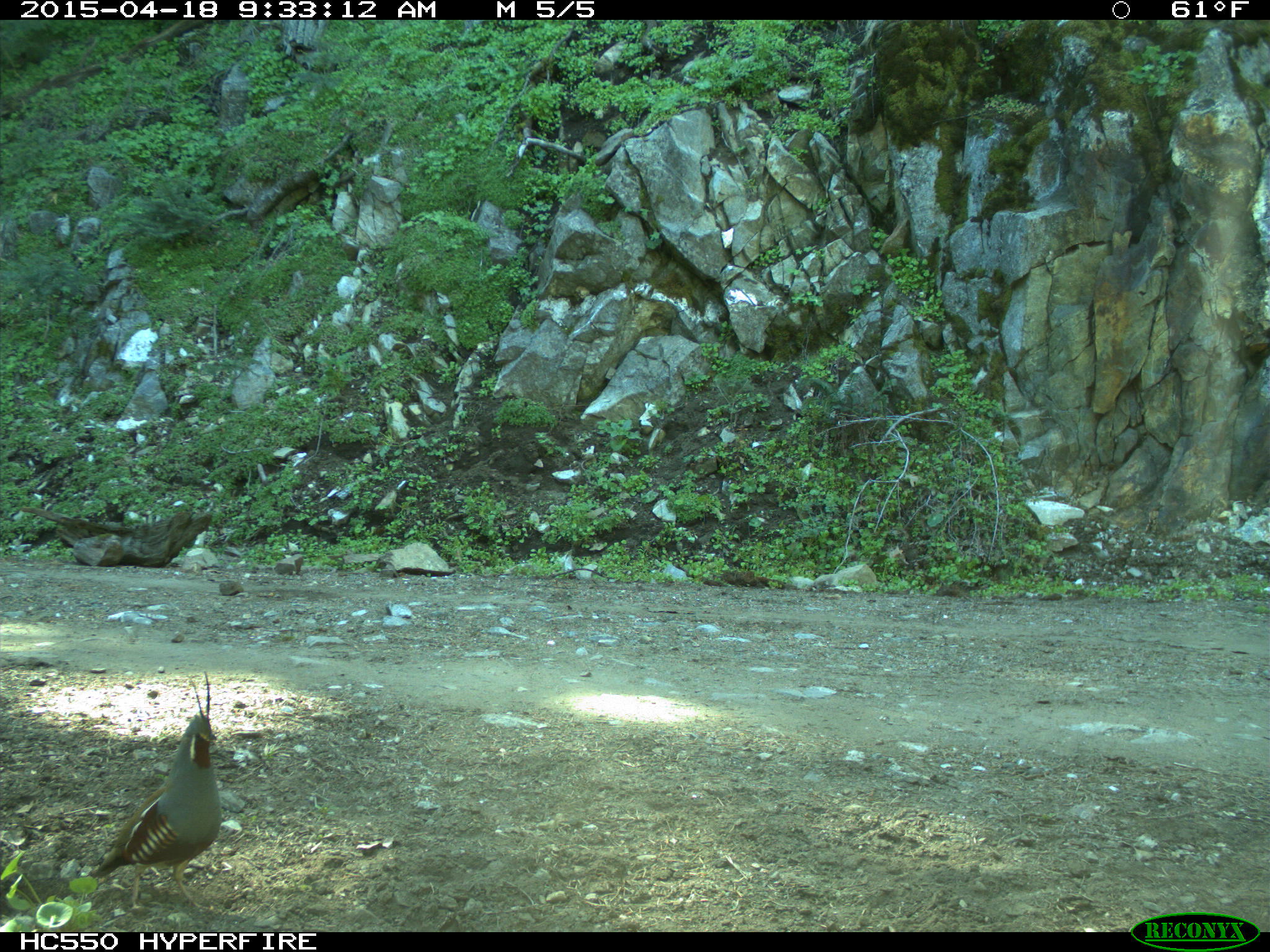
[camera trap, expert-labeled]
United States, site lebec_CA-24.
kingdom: Animalia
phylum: Chordata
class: Aves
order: Galliformes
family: Odontophoridae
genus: Callipepla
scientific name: Callipepla californica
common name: california quail